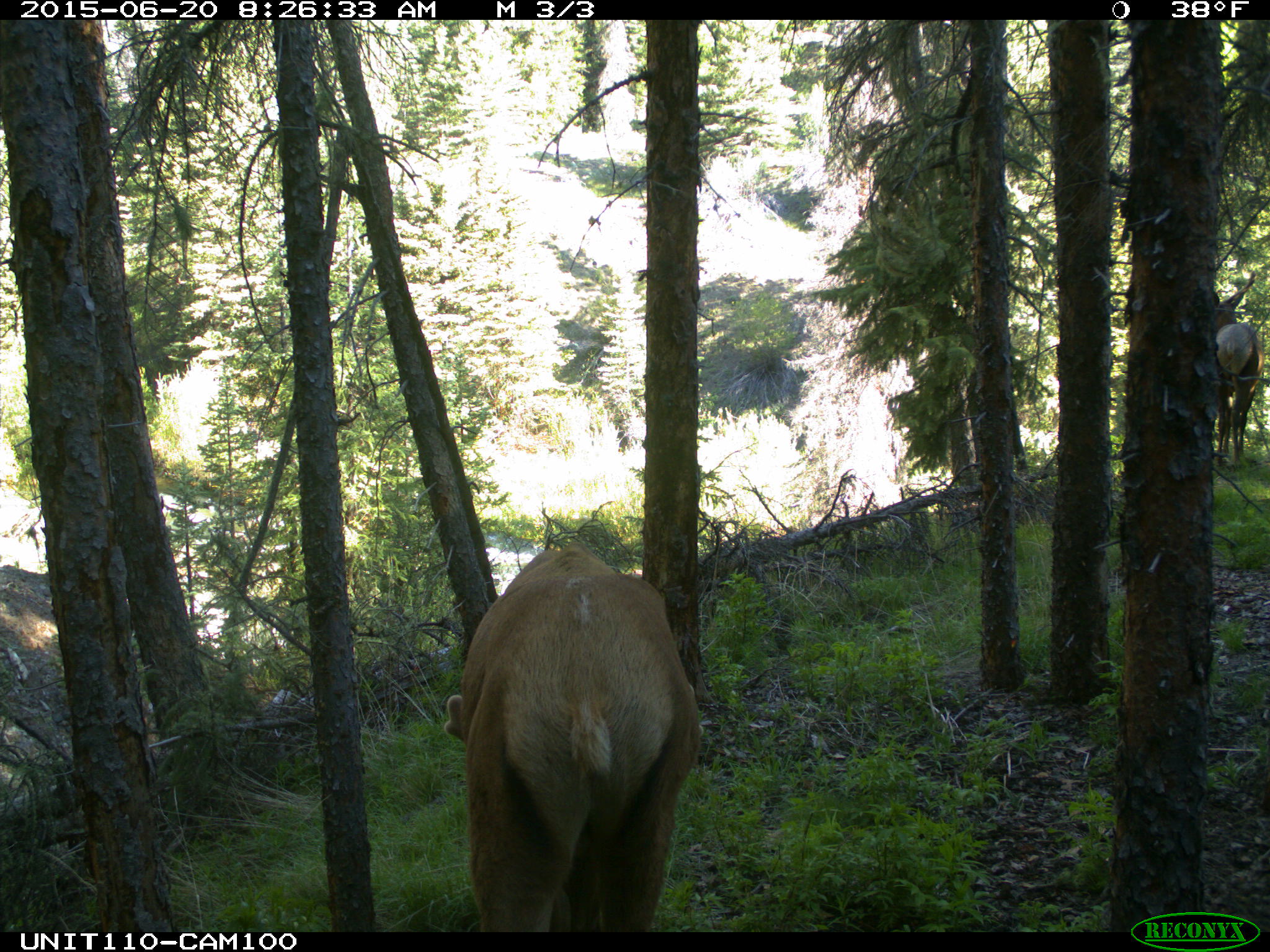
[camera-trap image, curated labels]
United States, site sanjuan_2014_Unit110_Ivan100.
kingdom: Animalia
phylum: Chordata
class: Mammalia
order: Artiodactyla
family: Cervidae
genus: Cervus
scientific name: Cervus elaphus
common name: red deer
Cervus elaphus (red deer).